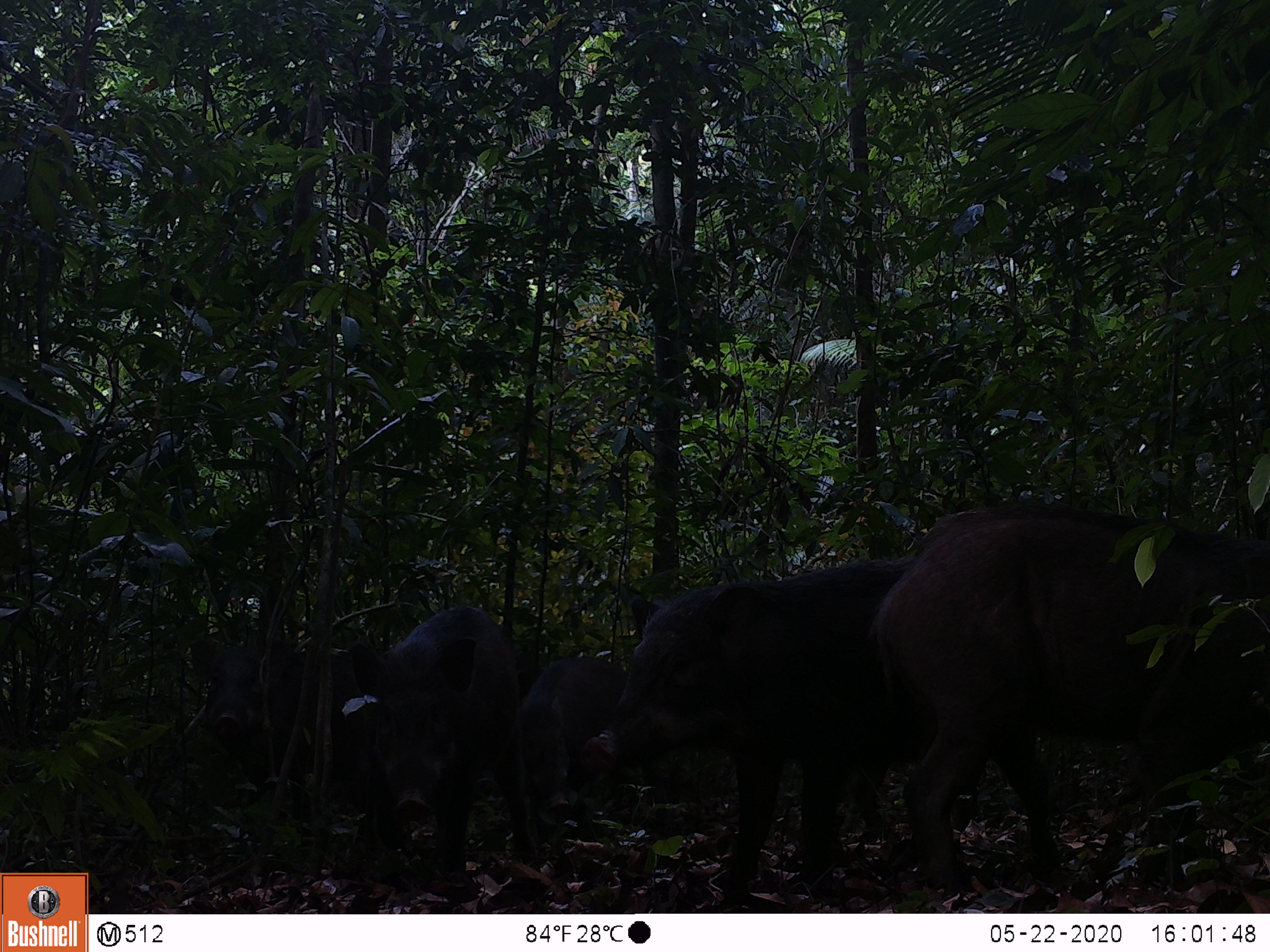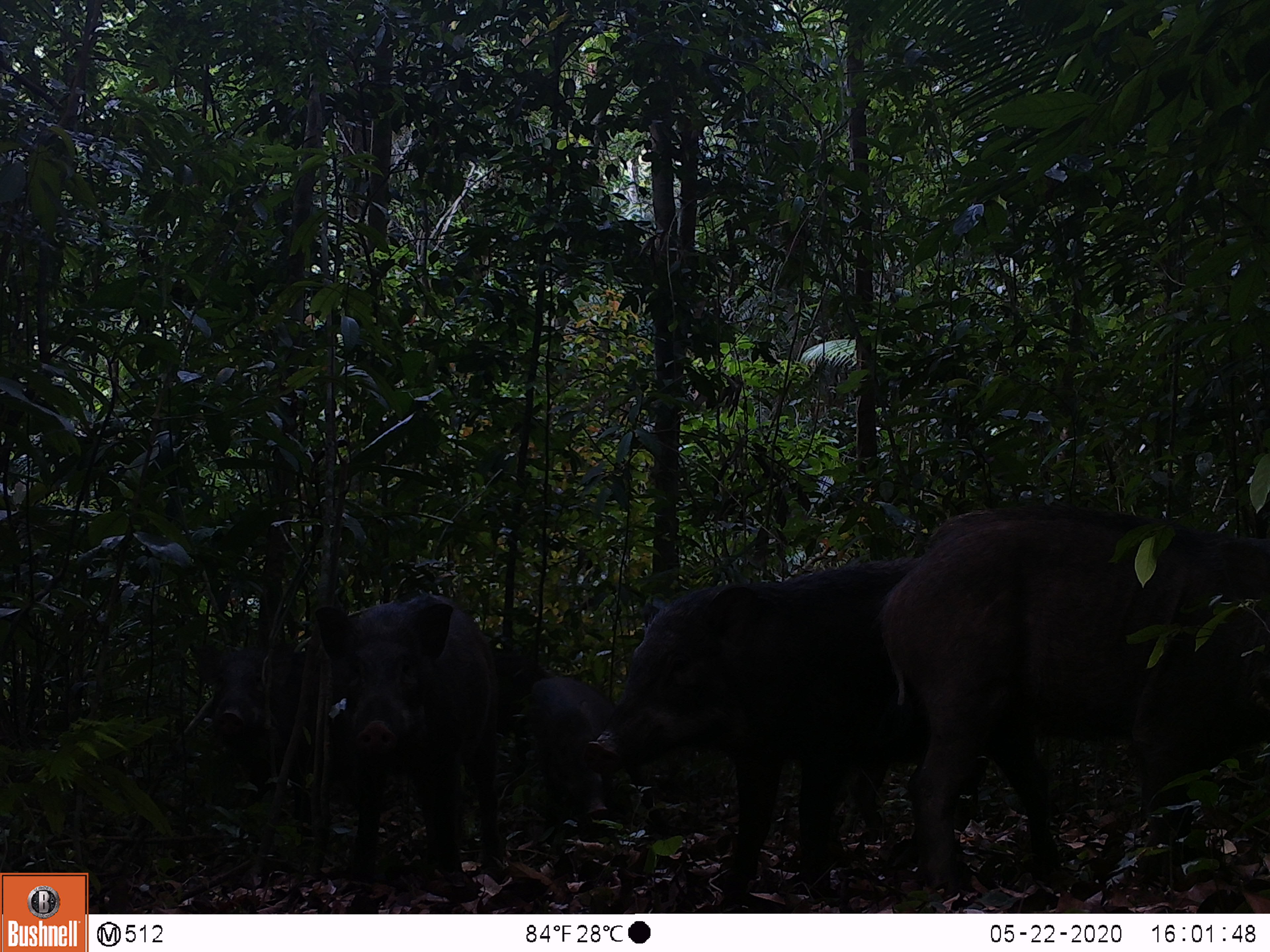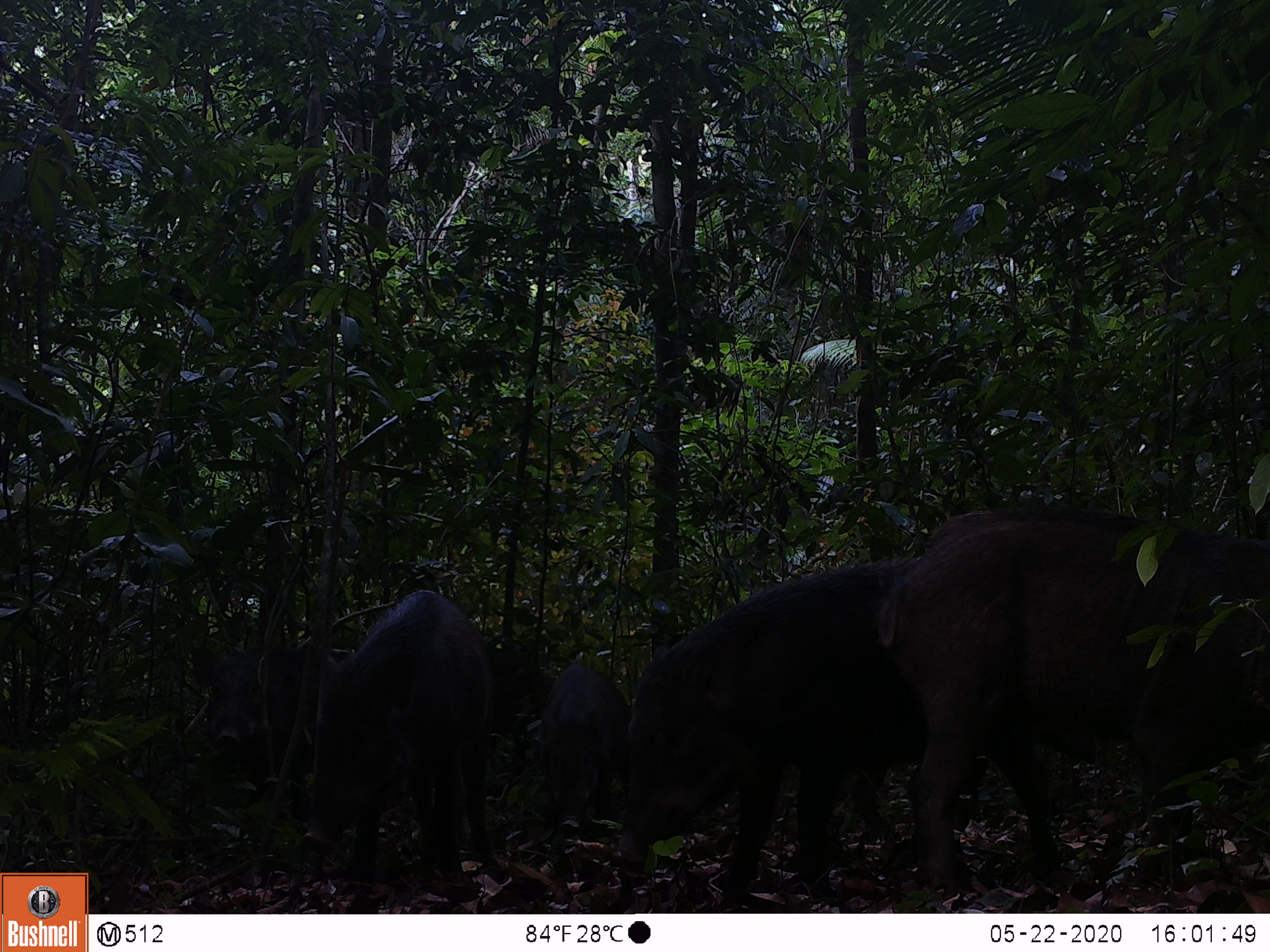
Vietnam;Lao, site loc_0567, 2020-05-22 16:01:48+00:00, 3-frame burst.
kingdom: Animalia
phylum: Chordata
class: Mammalia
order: Artiodactyla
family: Suidae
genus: Sus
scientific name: Sus scrofa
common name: eurasian wild pig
Eurasian wild pig (Sus scrofa). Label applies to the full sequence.